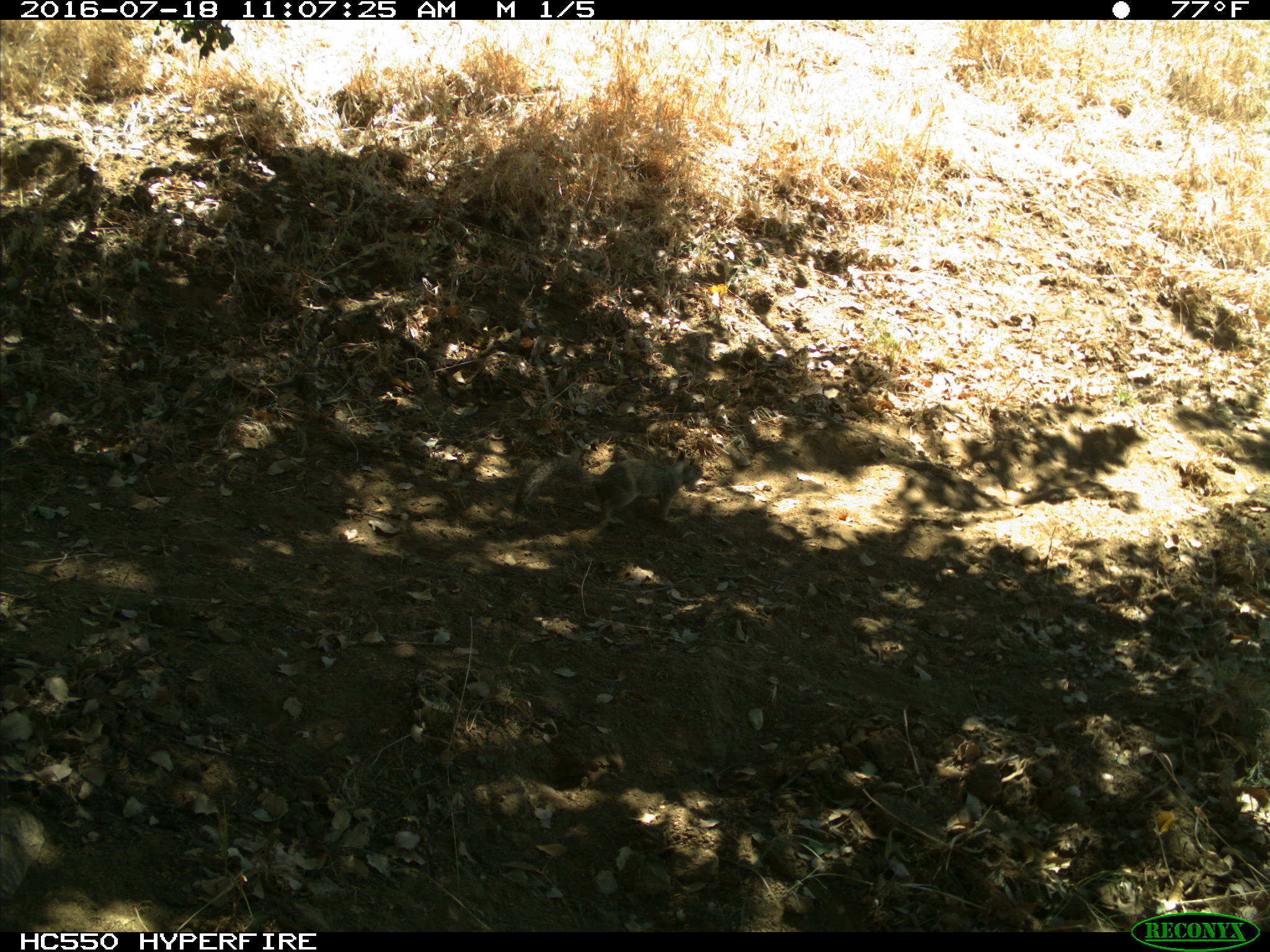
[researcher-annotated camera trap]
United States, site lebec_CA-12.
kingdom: Animalia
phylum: Chordata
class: Mammalia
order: Rodentia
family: Sciuridae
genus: Otospermophilus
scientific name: Otospermophilus beecheyi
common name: california ground squirrel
Otospermophilus beecheyi (california ground squirrel).